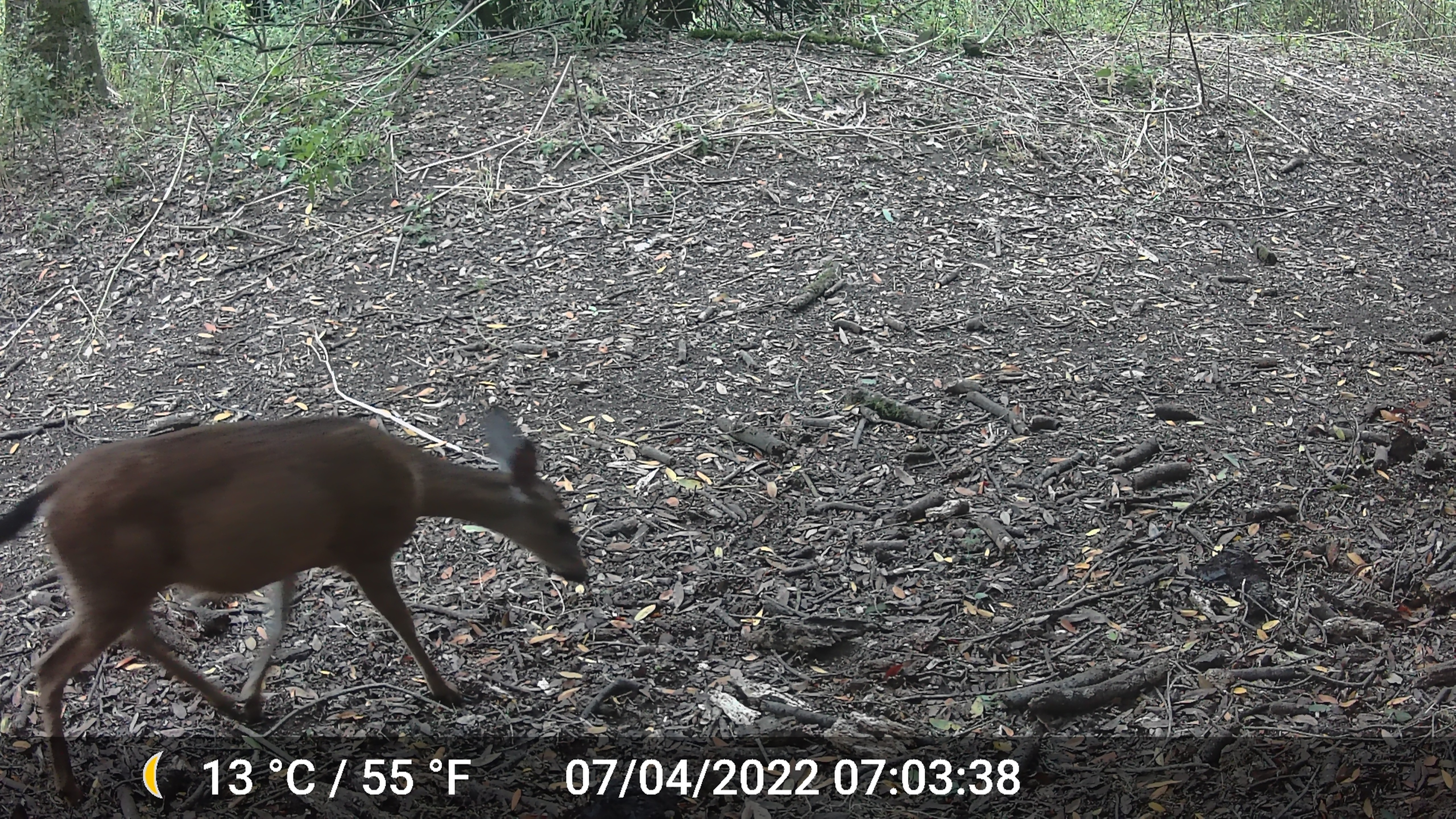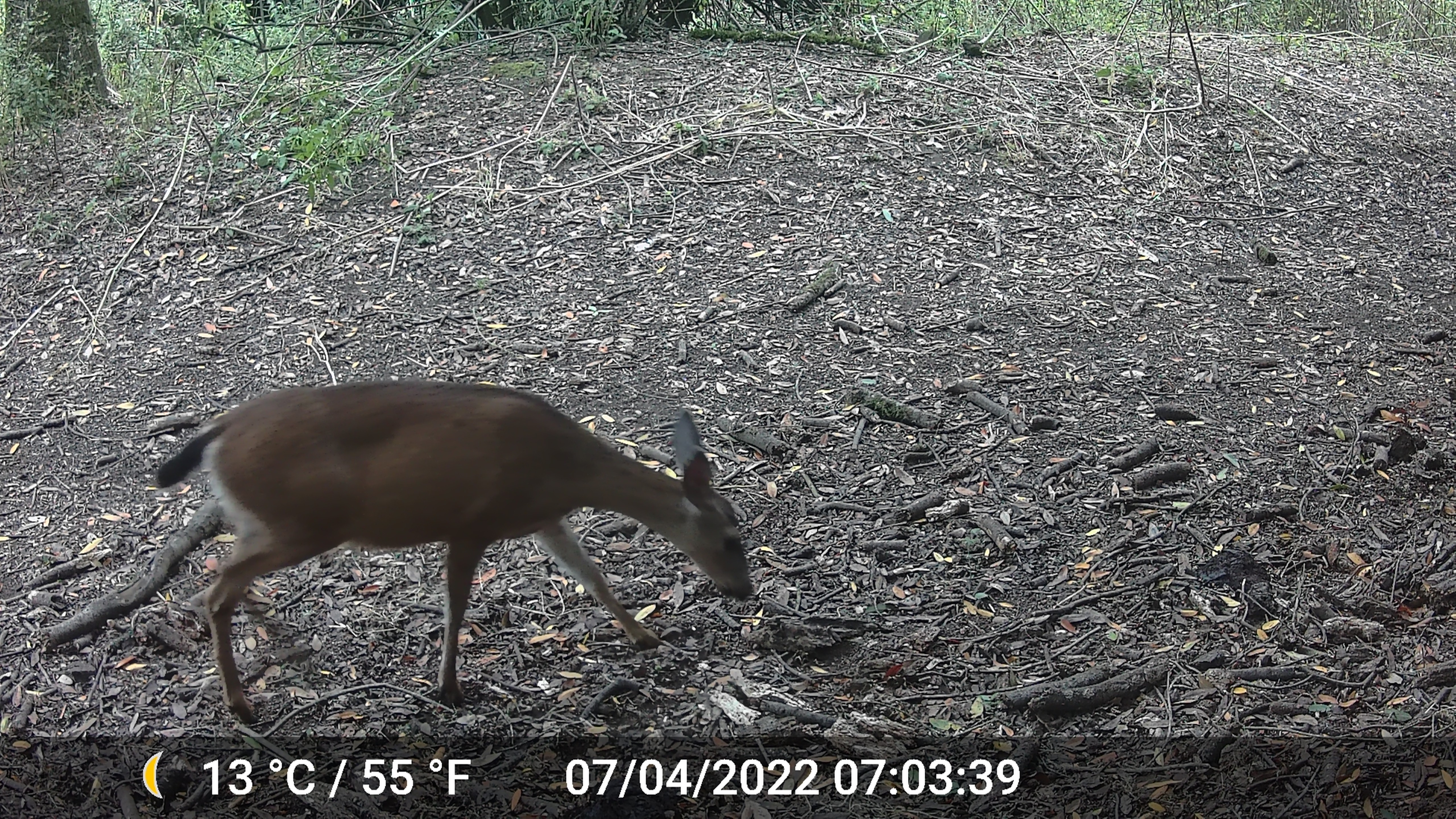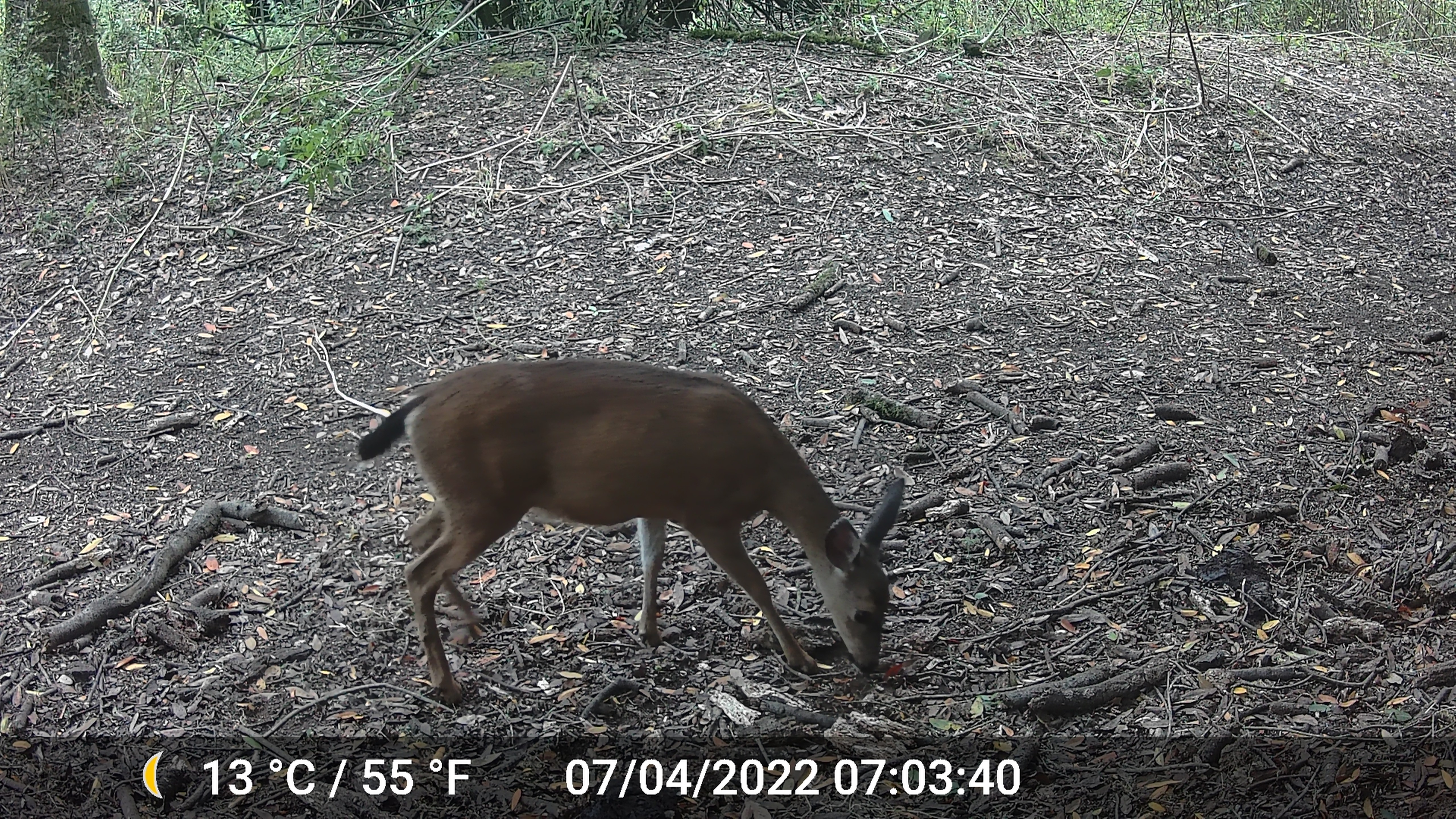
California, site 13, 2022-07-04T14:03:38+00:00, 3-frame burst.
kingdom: Animalia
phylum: Chordata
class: Mammalia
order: Artiodactyla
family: Cervidae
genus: Odocoileus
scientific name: Odocoileus hemionus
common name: mule deer